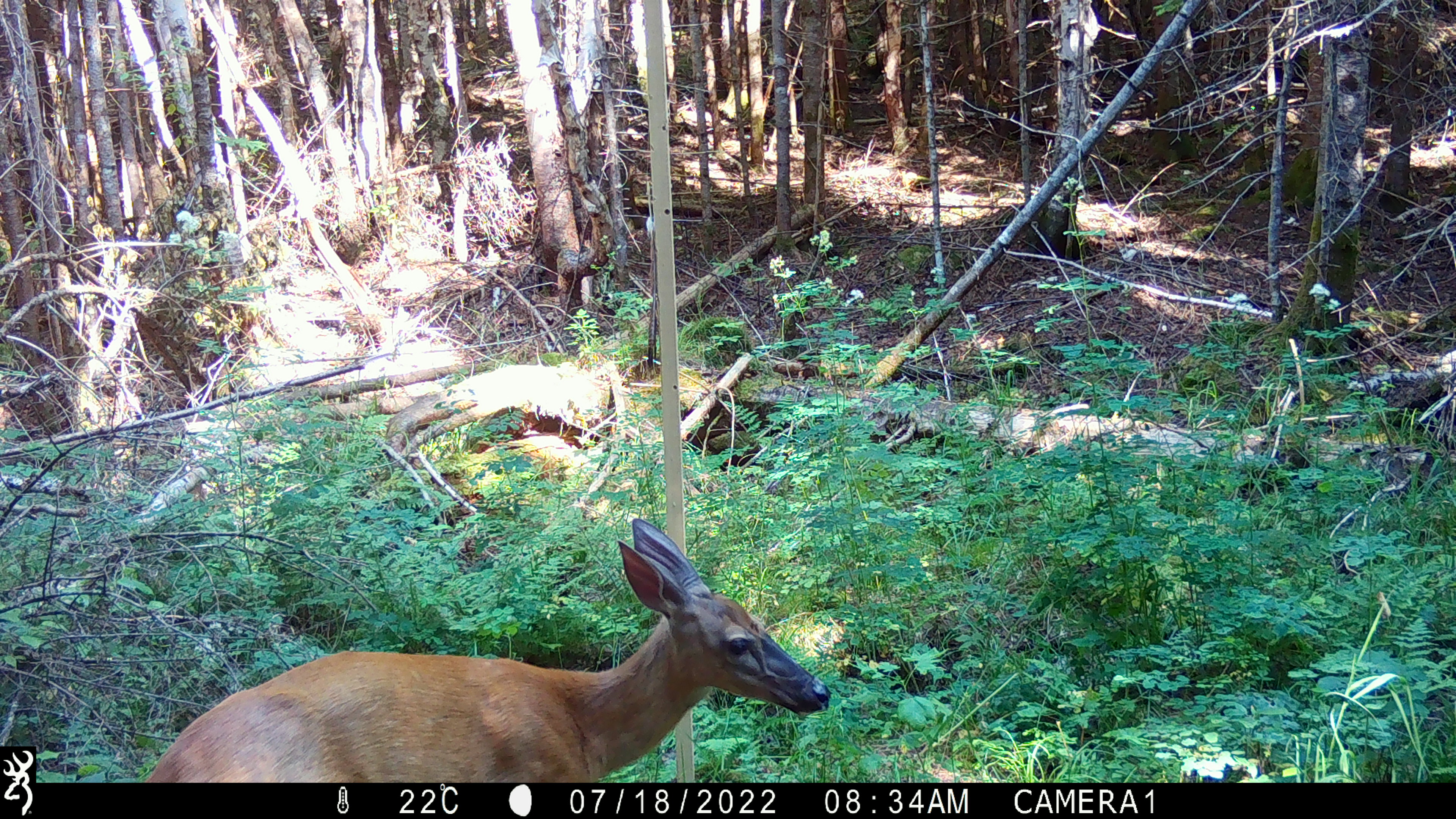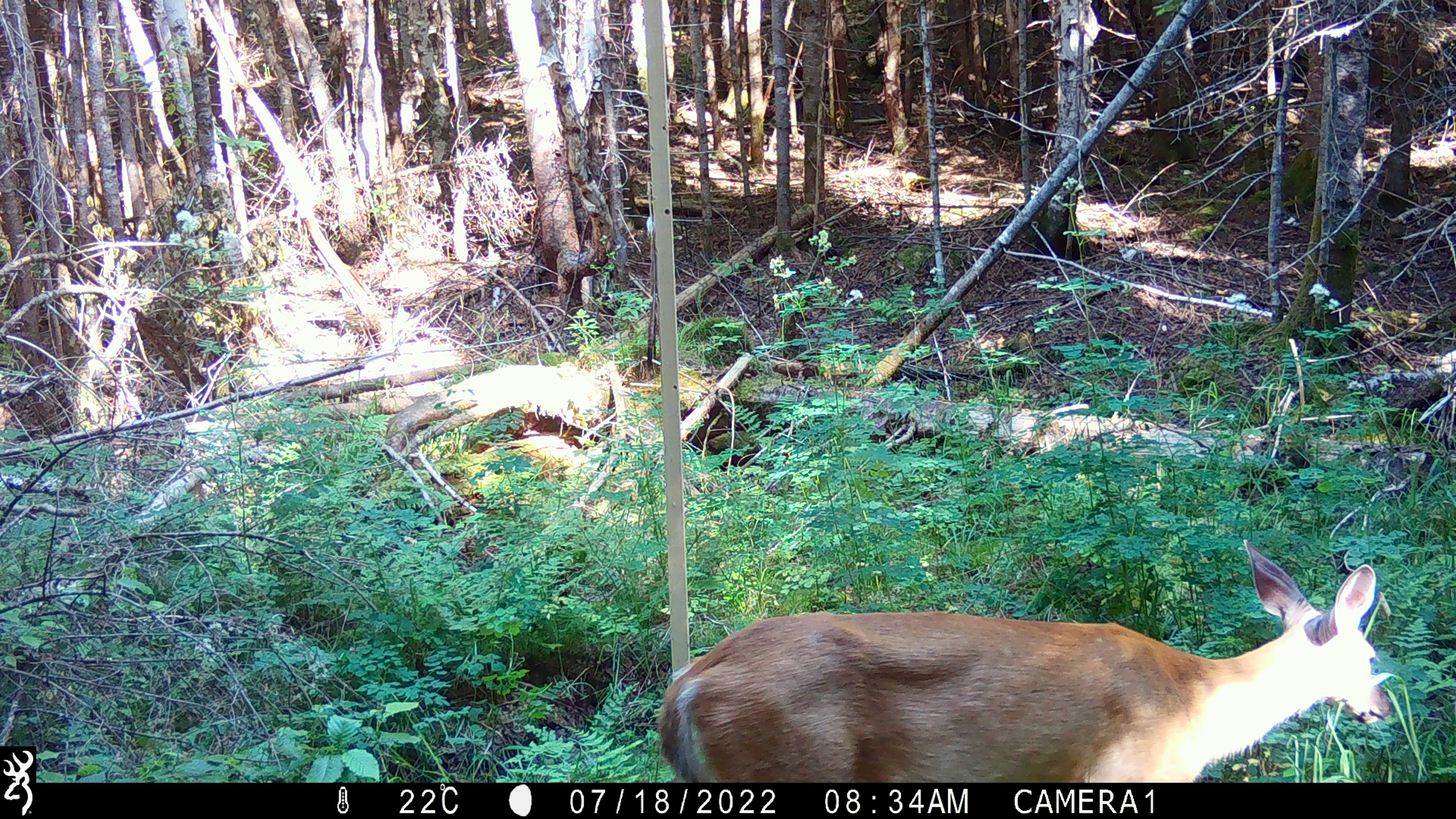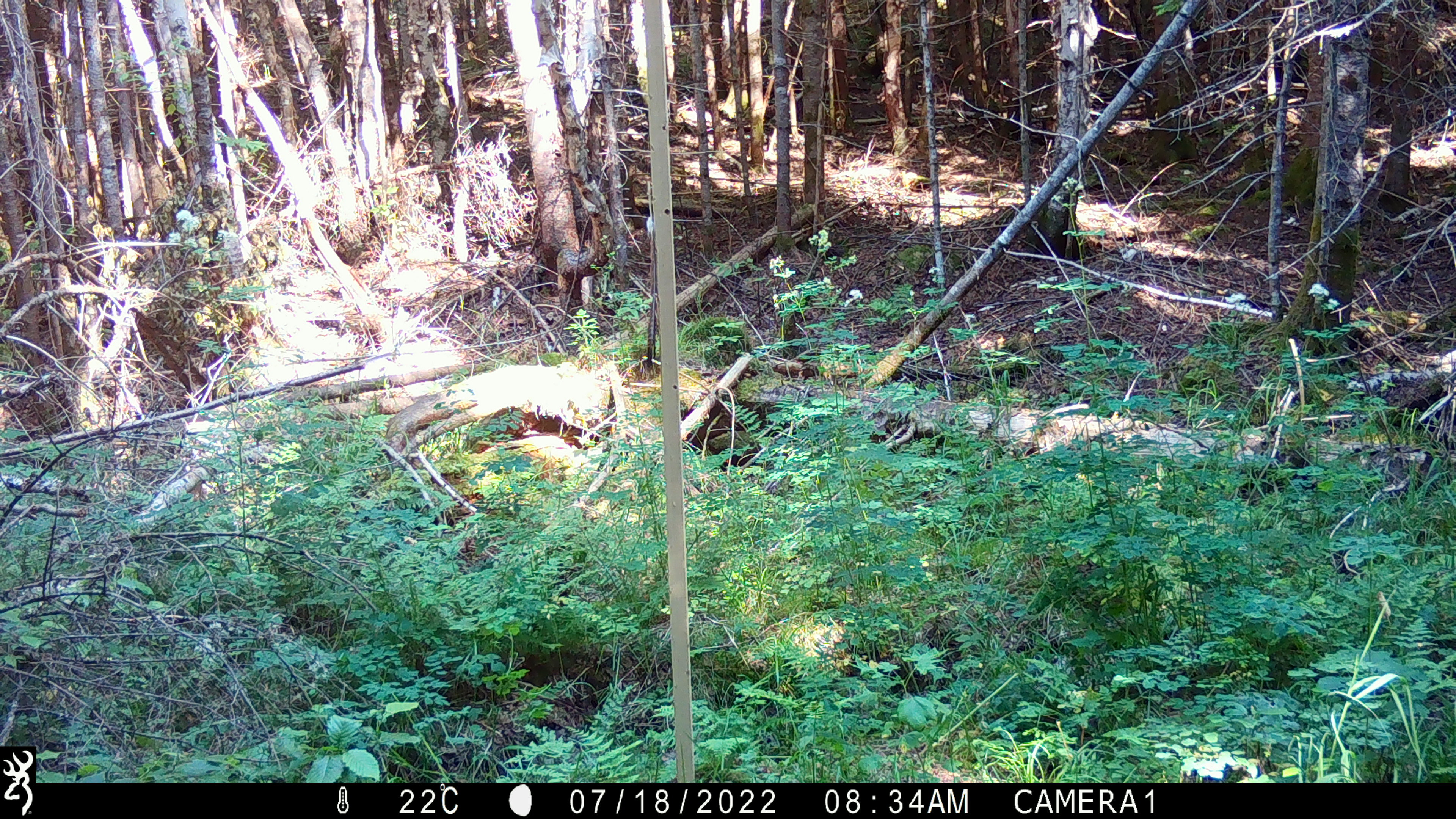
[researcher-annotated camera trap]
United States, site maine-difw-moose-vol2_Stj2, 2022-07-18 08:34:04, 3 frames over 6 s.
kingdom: Animalia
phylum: Chordata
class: Mammalia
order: Artiodactyla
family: Cervidae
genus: Odocoileus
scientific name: Odocoileus virginianus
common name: white-tailed deer